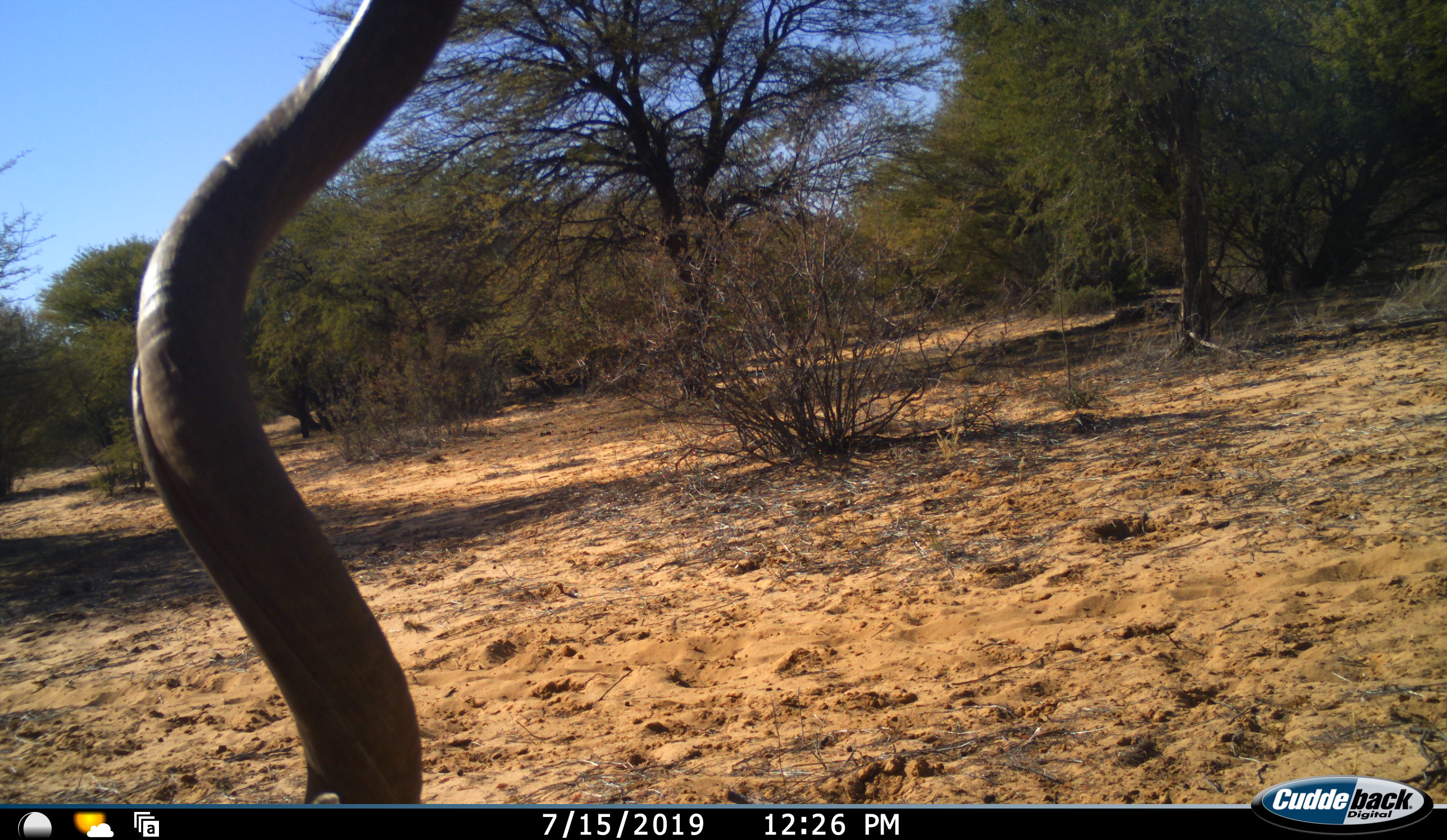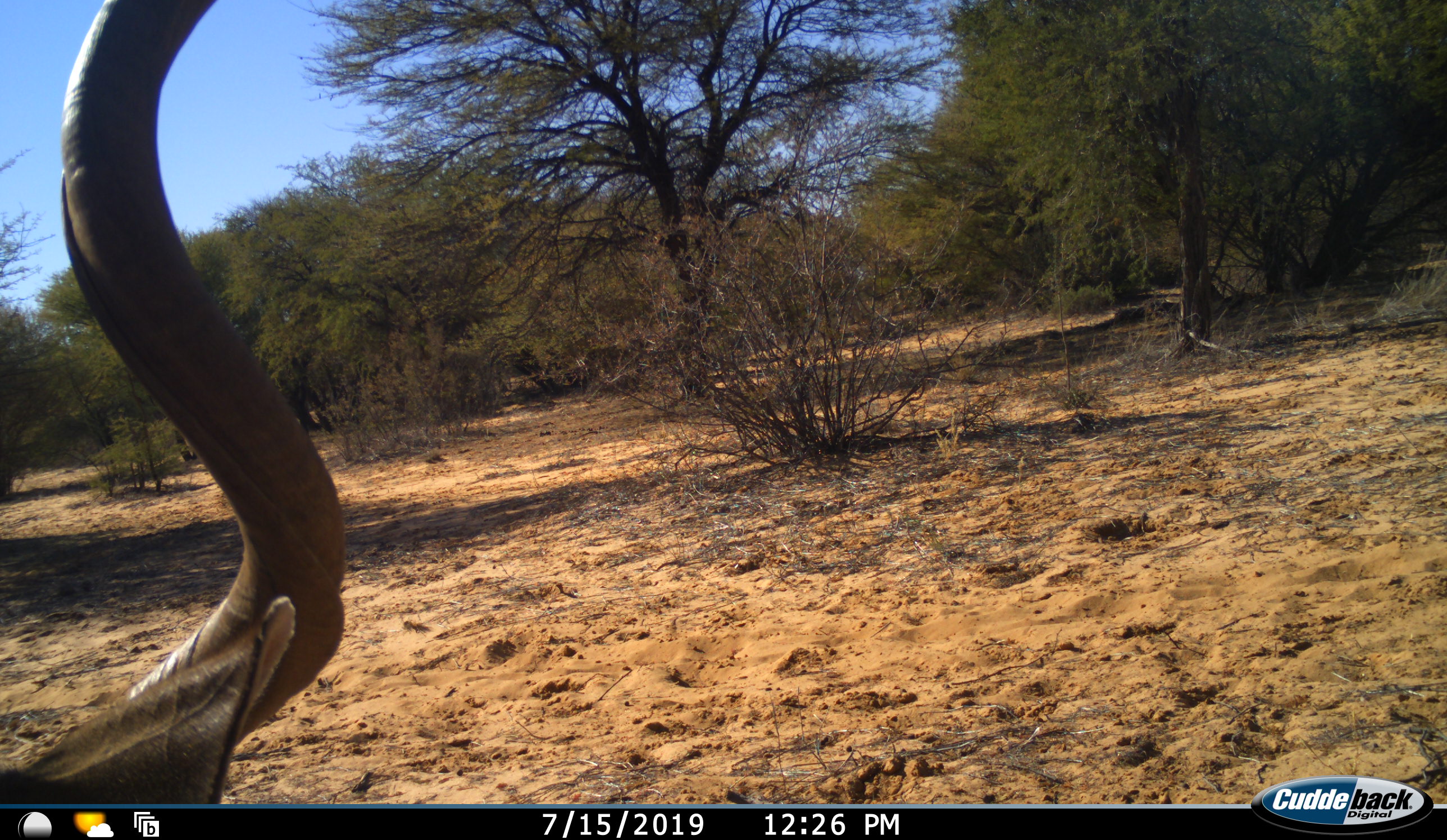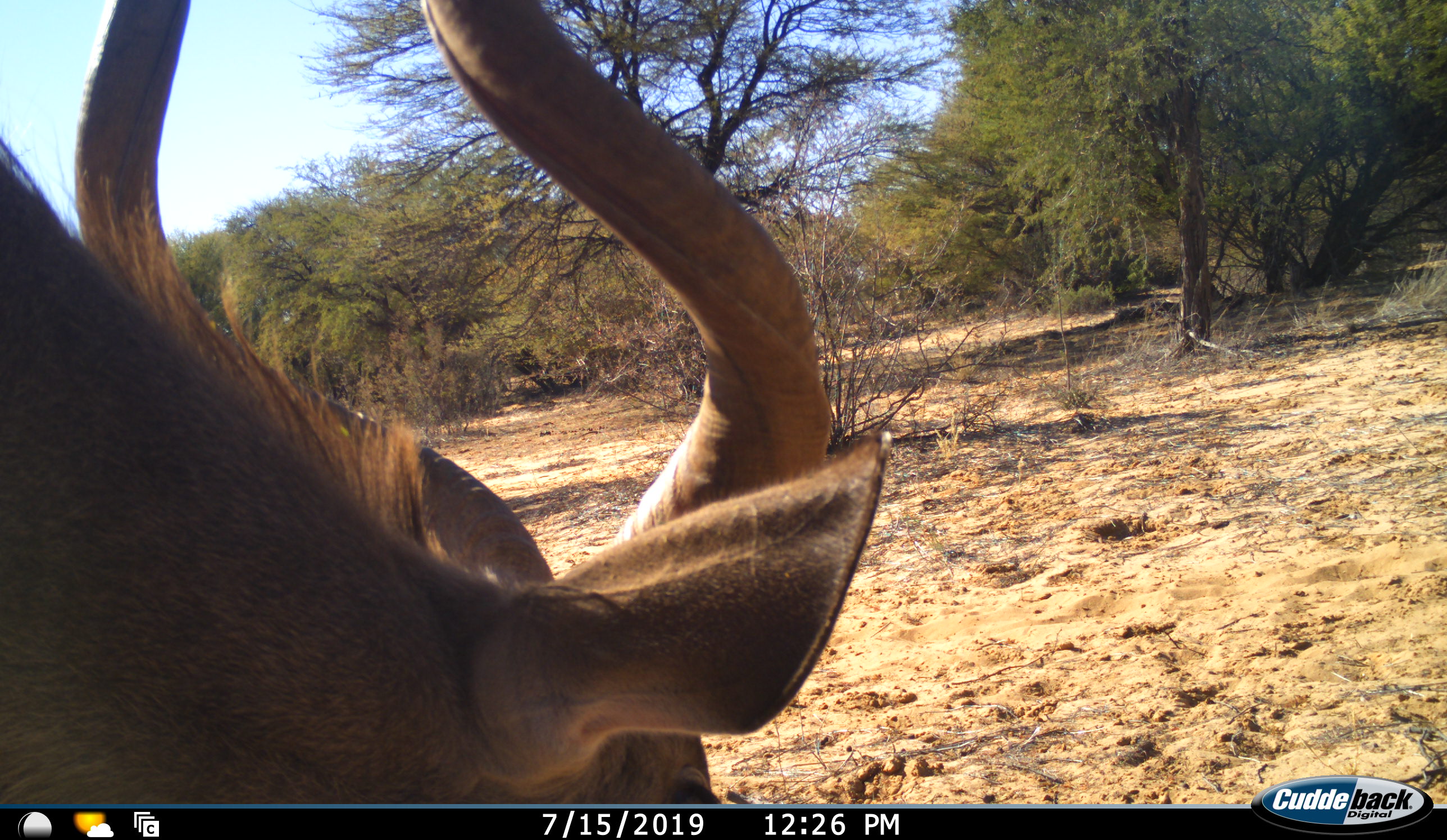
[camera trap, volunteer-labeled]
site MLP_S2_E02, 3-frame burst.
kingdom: Animalia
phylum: Chordata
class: Mammalia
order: Artiodactyla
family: Bovidae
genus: Tragelaphus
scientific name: Tragelaphus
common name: kudu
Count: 1.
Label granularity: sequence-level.